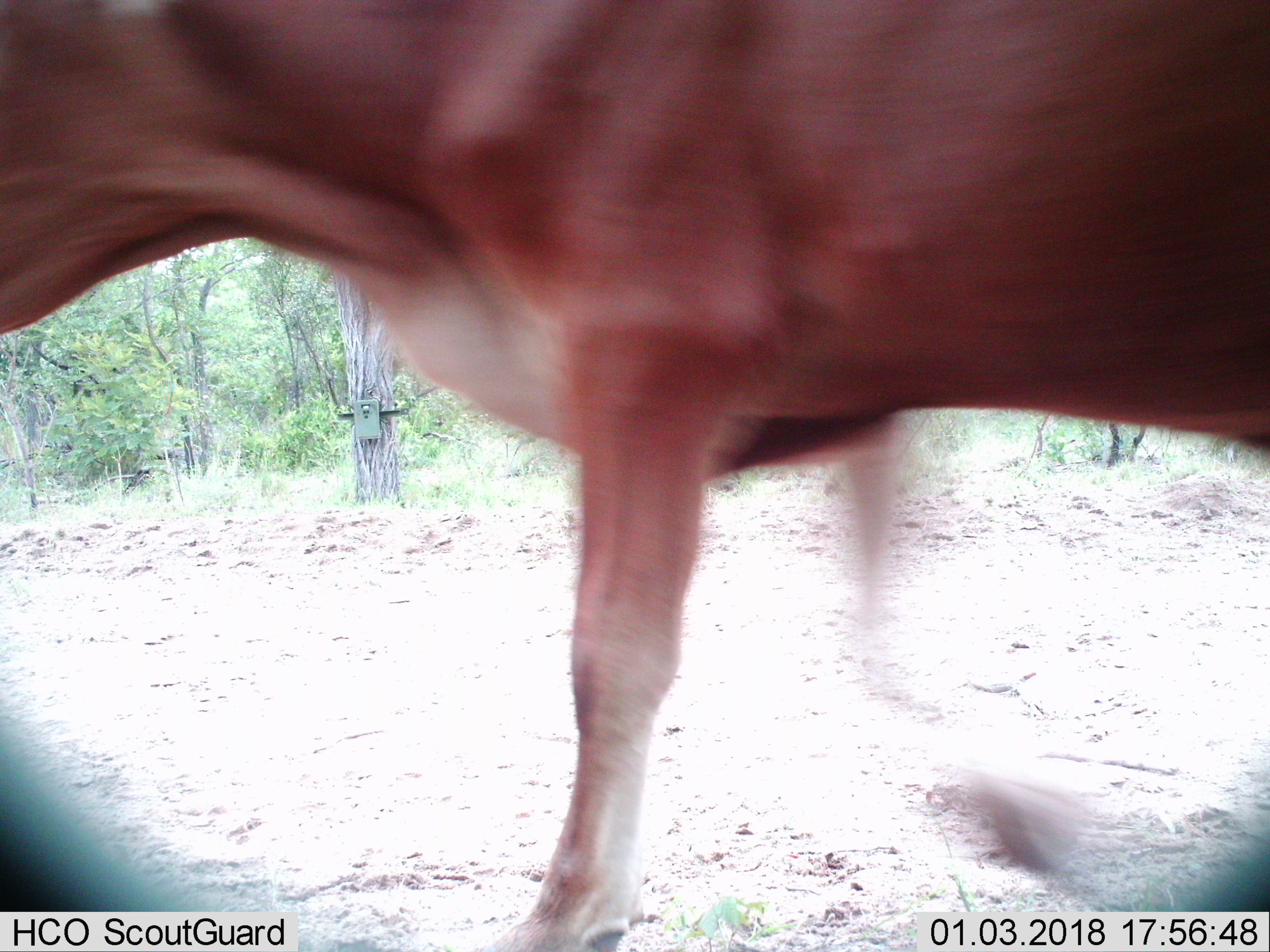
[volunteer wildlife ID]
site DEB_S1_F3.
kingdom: Animalia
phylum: Chordata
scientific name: Vertebrata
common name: domestic animal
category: domesticanimal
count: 1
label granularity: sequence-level